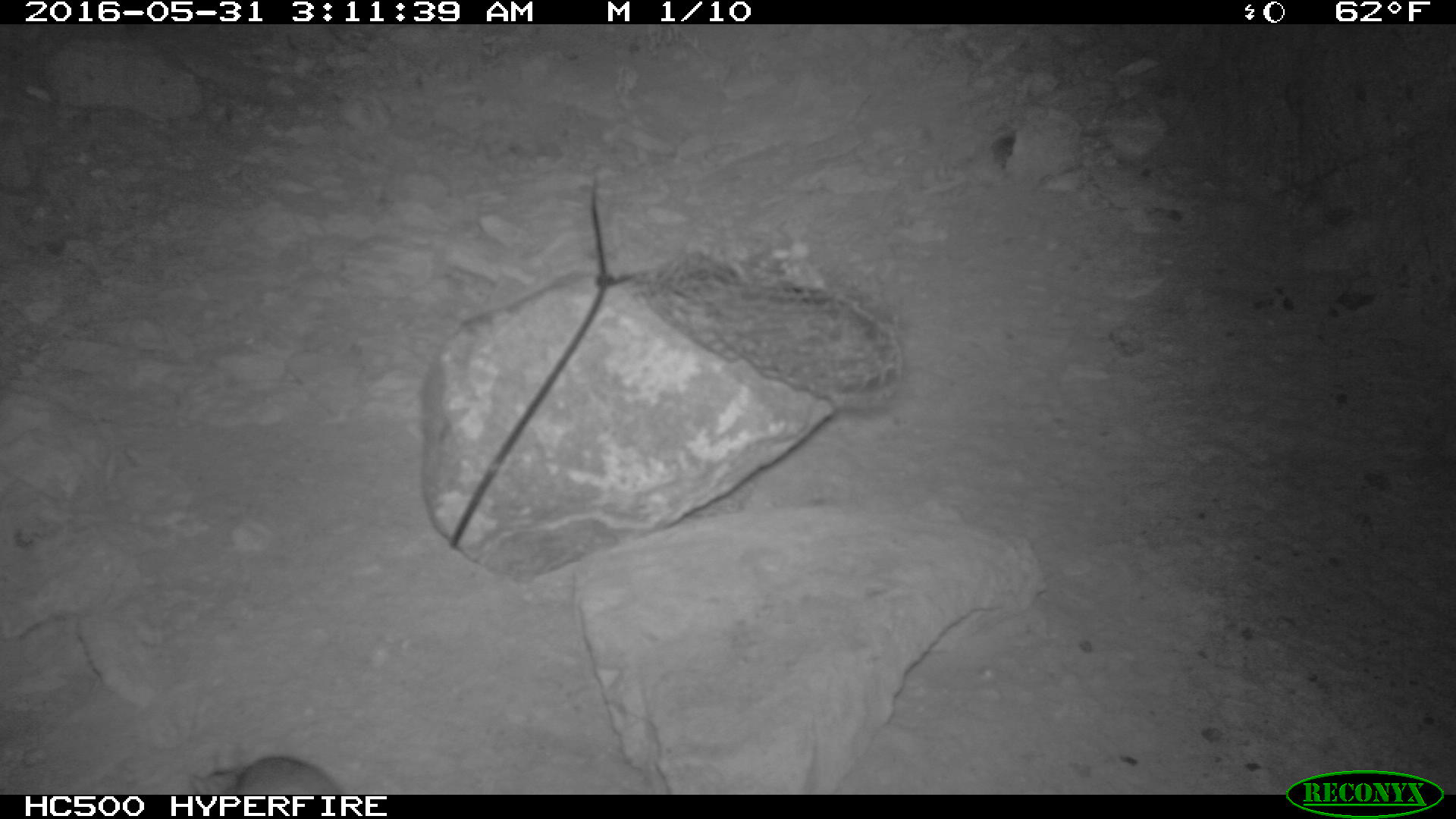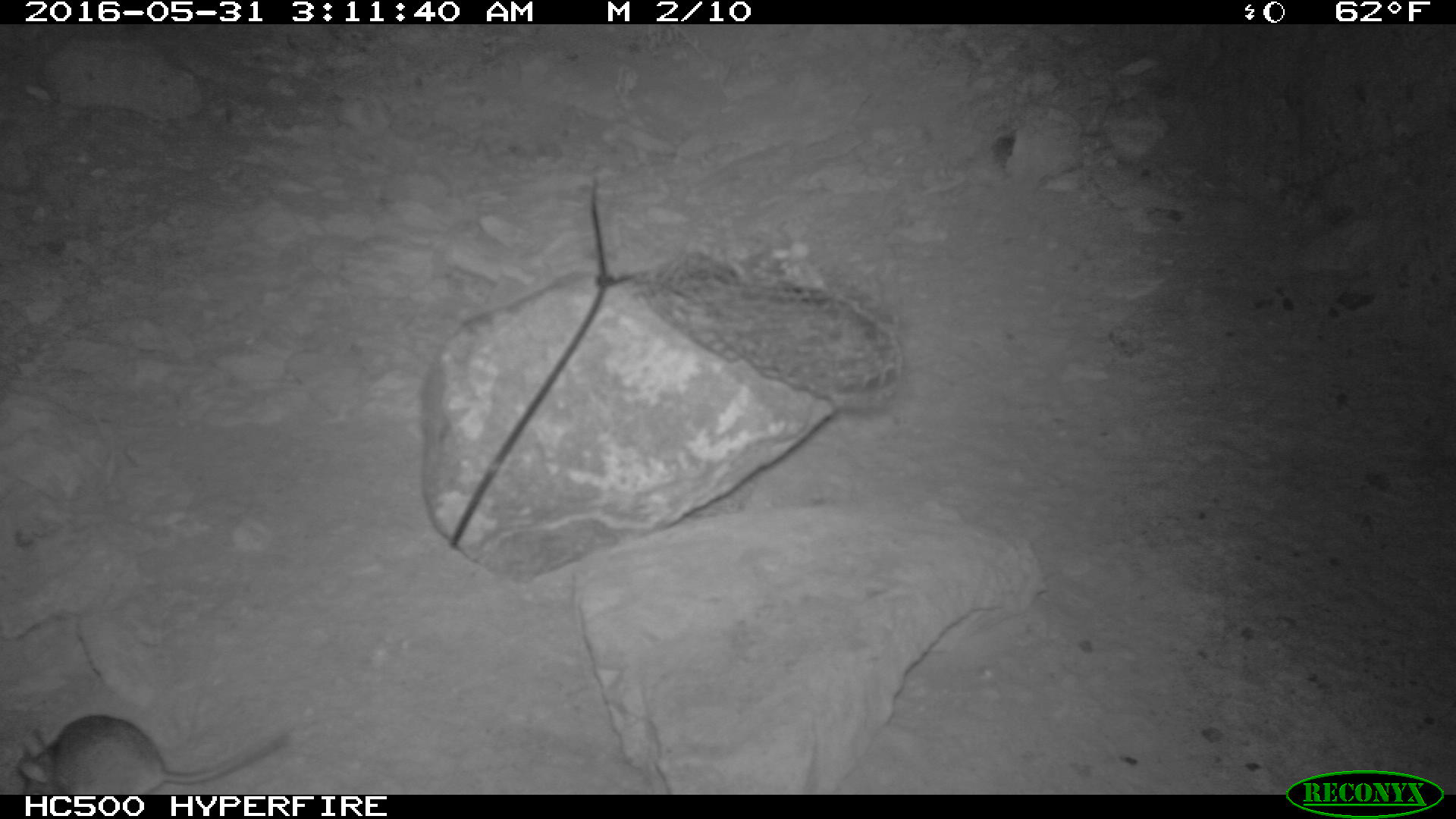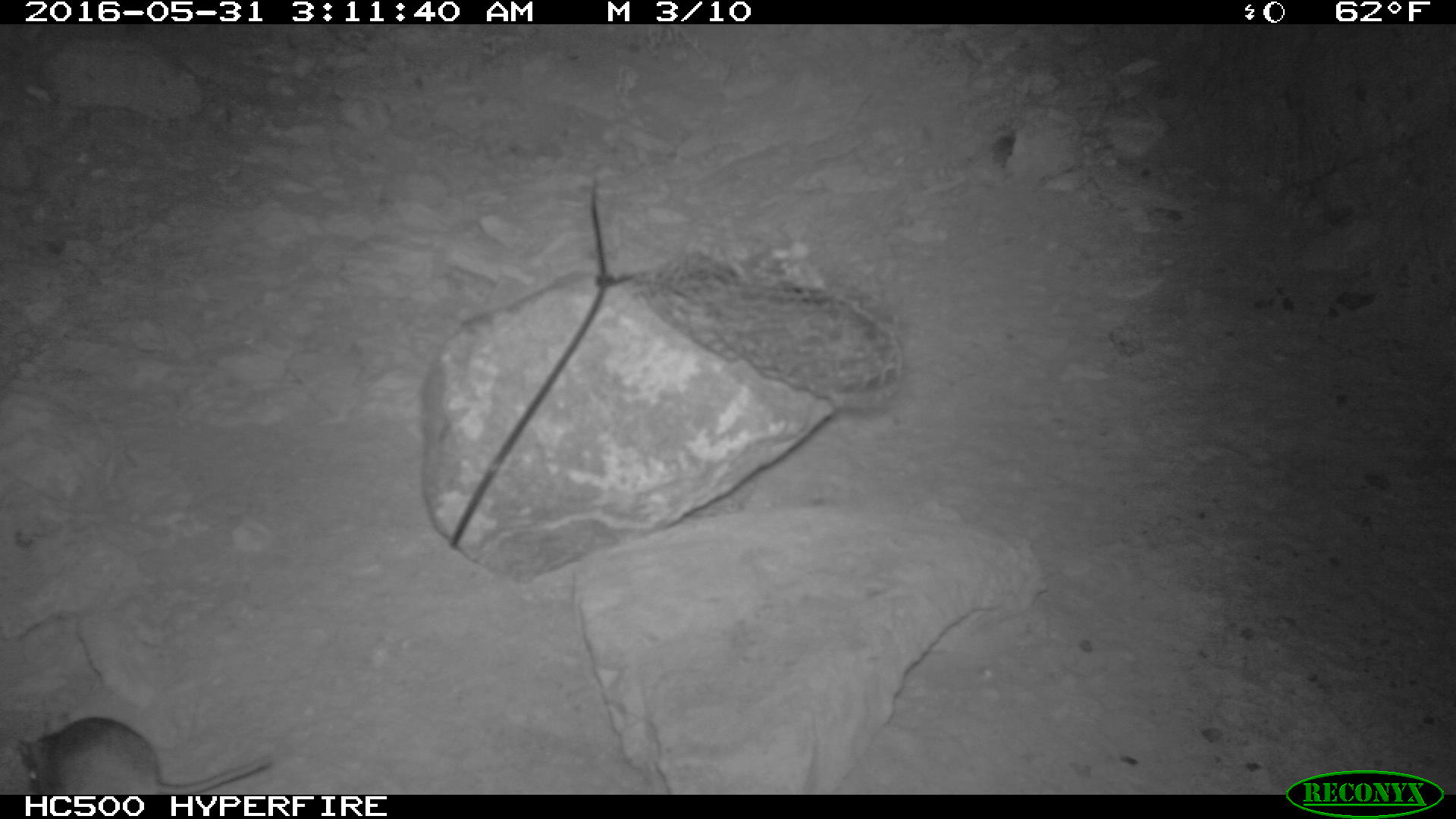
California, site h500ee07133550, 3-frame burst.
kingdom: Animalia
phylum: Chordata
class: Mammalia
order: Rodentia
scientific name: Rodentia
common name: rodent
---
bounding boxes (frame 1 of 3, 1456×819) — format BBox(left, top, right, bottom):
rodent: BBox(189, 755, 343, 794)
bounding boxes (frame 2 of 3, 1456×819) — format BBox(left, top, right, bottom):
rodent: BBox(17, 709, 290, 795)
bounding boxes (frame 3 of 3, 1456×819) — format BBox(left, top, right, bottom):
rodent: BBox(16, 711, 272, 794)